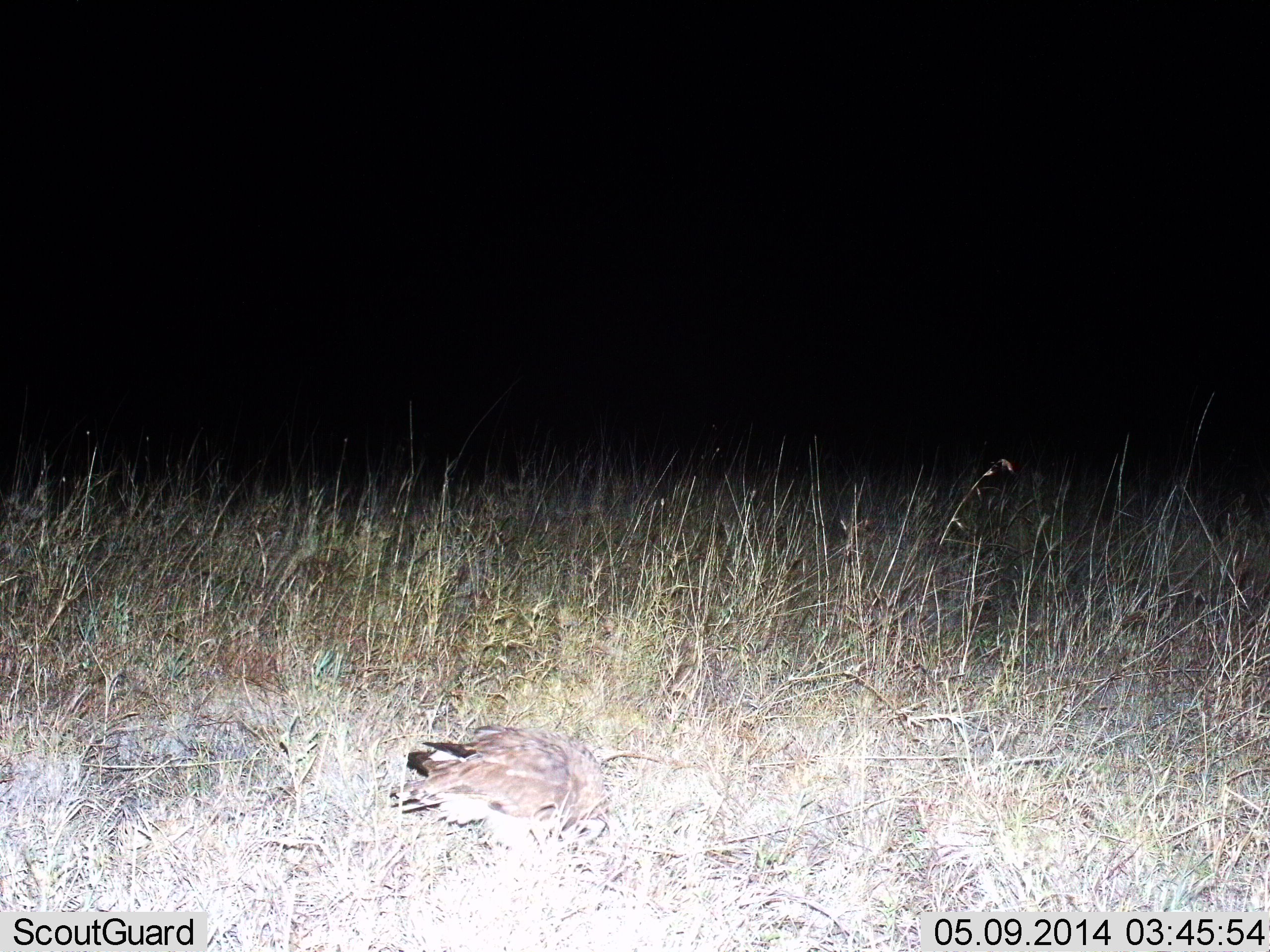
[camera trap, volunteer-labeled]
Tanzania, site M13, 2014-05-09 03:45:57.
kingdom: Animalia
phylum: Chordata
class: Aves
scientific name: Aves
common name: bird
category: otherbird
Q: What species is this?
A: Otherbird (bird) (Aves).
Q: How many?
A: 1.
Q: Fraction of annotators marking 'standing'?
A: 19%.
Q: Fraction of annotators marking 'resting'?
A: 25%.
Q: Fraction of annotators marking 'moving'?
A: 0%.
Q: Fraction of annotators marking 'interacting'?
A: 0%.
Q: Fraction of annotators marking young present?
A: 0%.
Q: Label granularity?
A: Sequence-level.